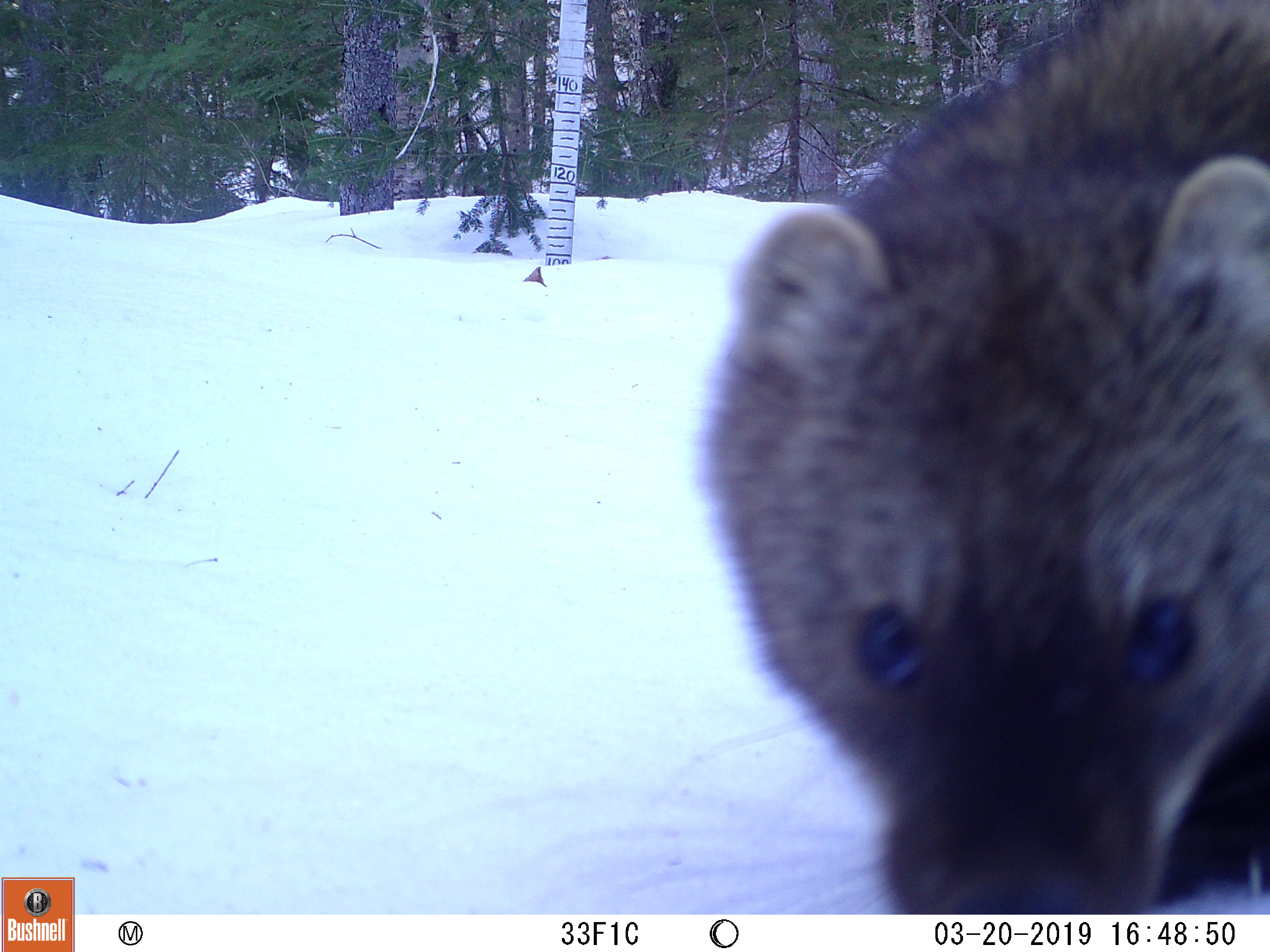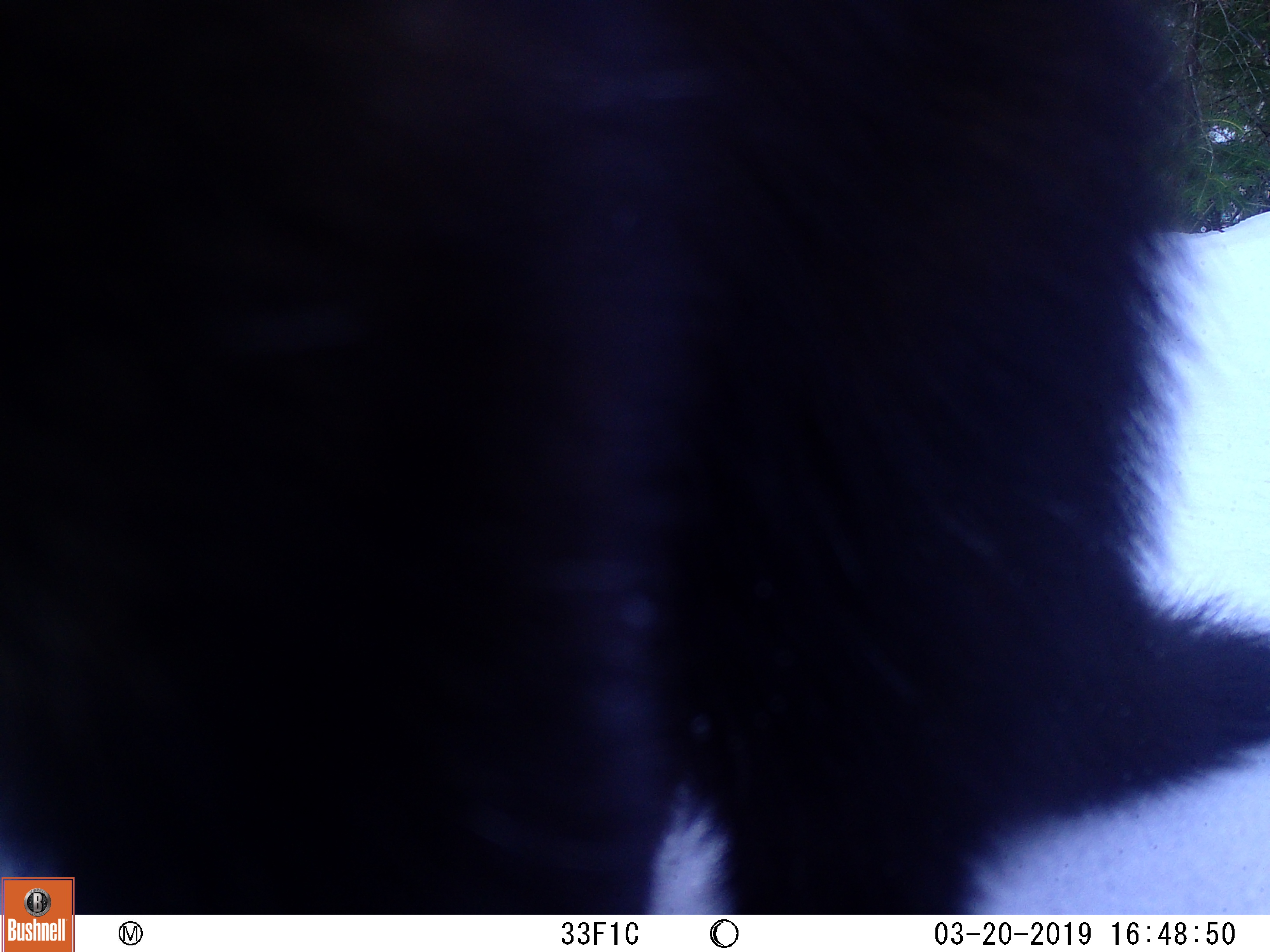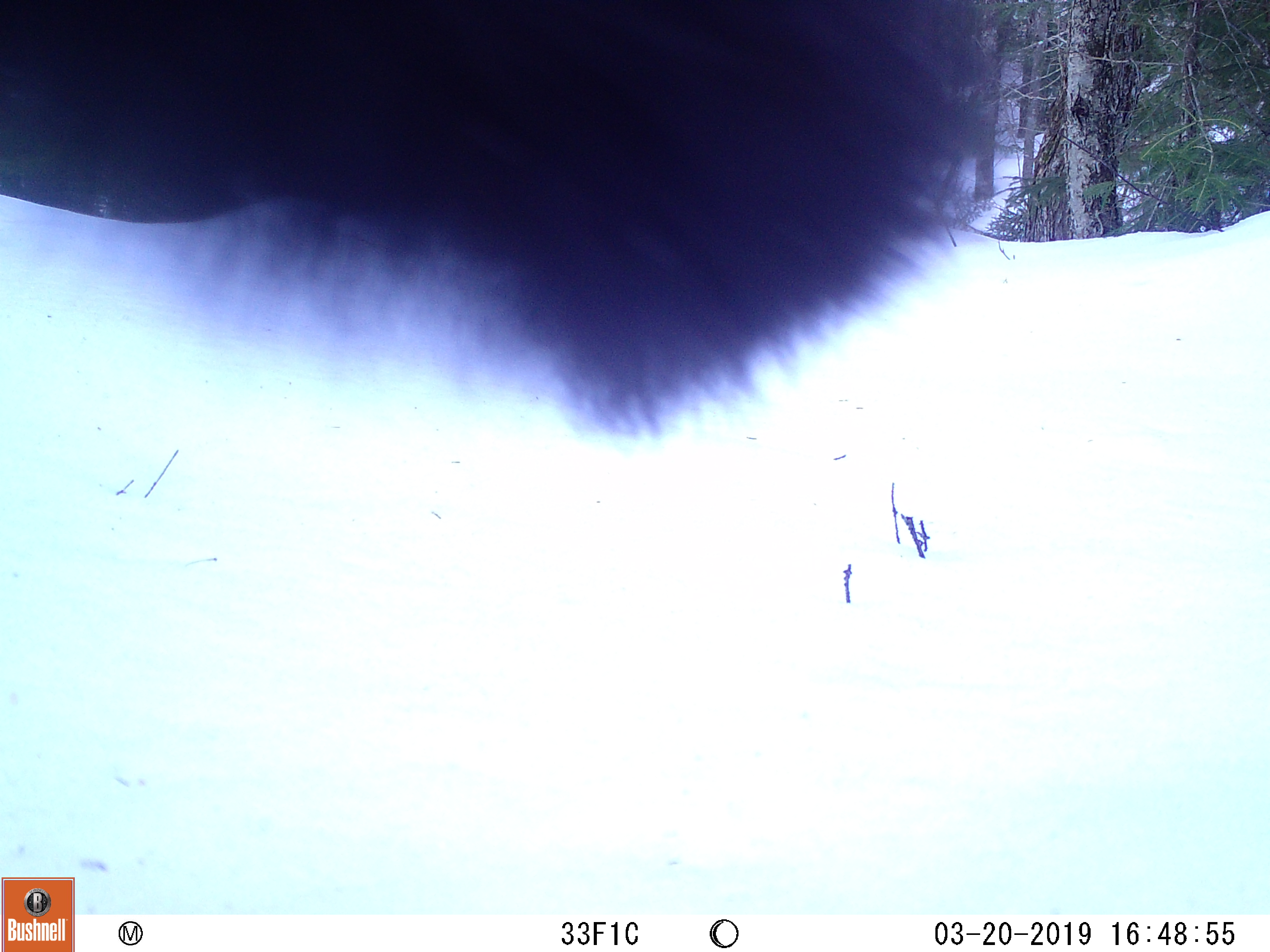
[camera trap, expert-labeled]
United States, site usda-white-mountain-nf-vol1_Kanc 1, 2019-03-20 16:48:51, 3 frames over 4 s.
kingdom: Animalia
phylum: Chordata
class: Mammalia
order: Carnivora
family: Mustelidae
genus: Pekania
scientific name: Pekania pennanti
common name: fisher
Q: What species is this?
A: Fisher (Pekania pennanti).